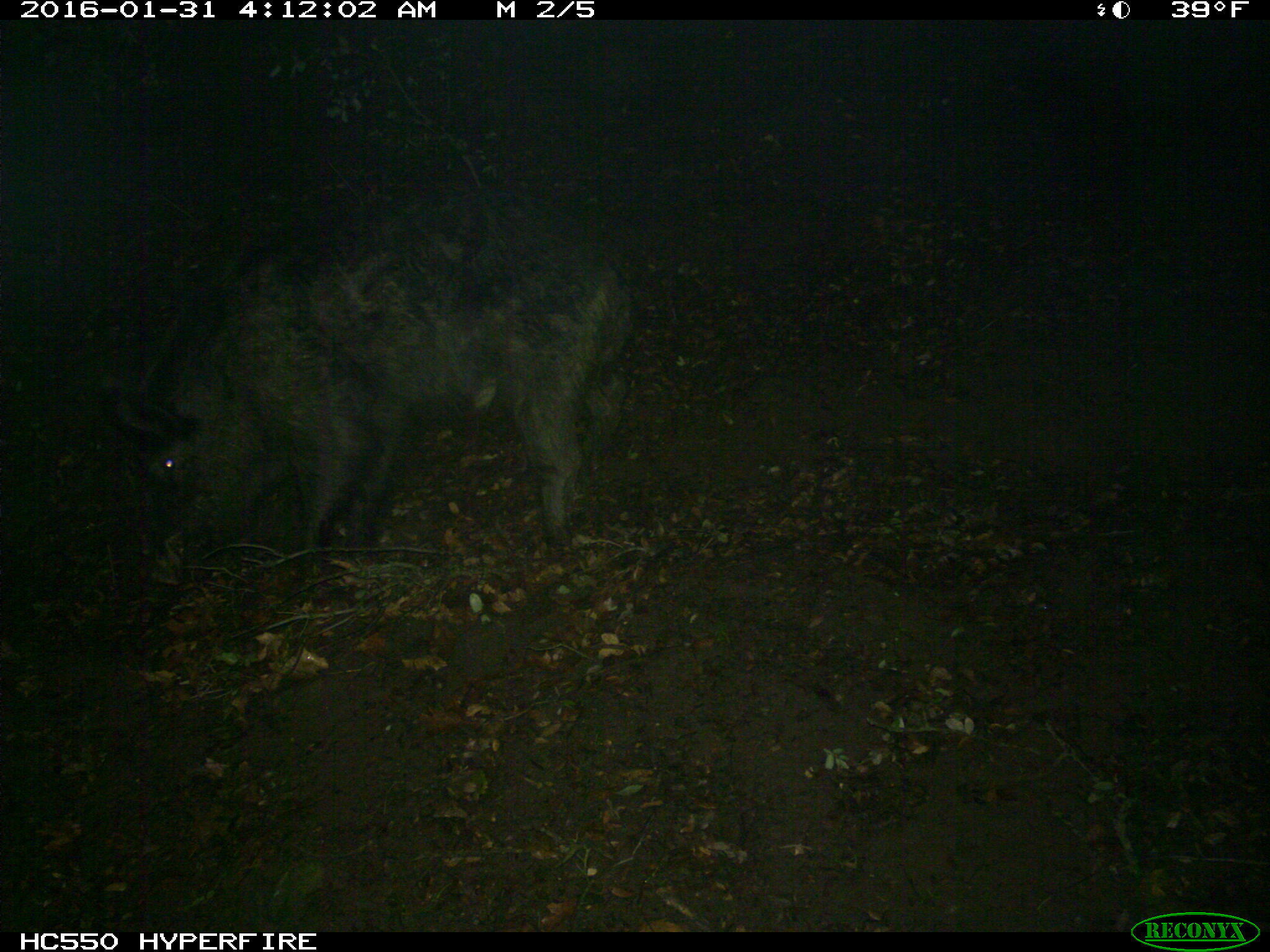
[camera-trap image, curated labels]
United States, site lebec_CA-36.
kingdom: Animalia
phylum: Chordata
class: Mammalia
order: Artiodactyla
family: Suidae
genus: Sus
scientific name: Sus scrofa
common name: wild boar